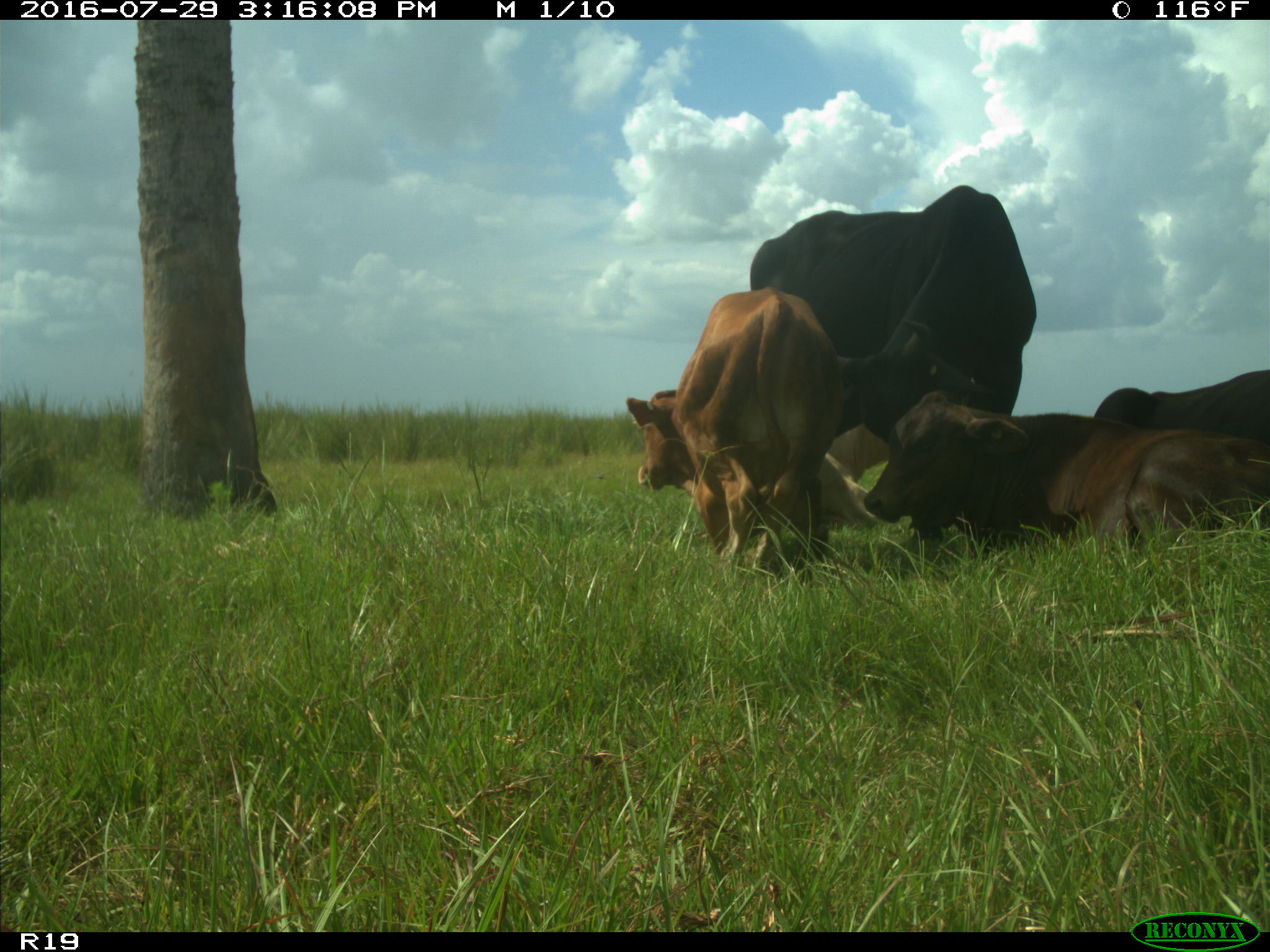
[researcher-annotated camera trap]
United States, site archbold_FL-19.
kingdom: Animalia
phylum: Chordata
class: Mammalia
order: Artiodactyla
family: Bovidae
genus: Bos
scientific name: Bos taurus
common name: domestic cow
Bos taurus (domestic cow).